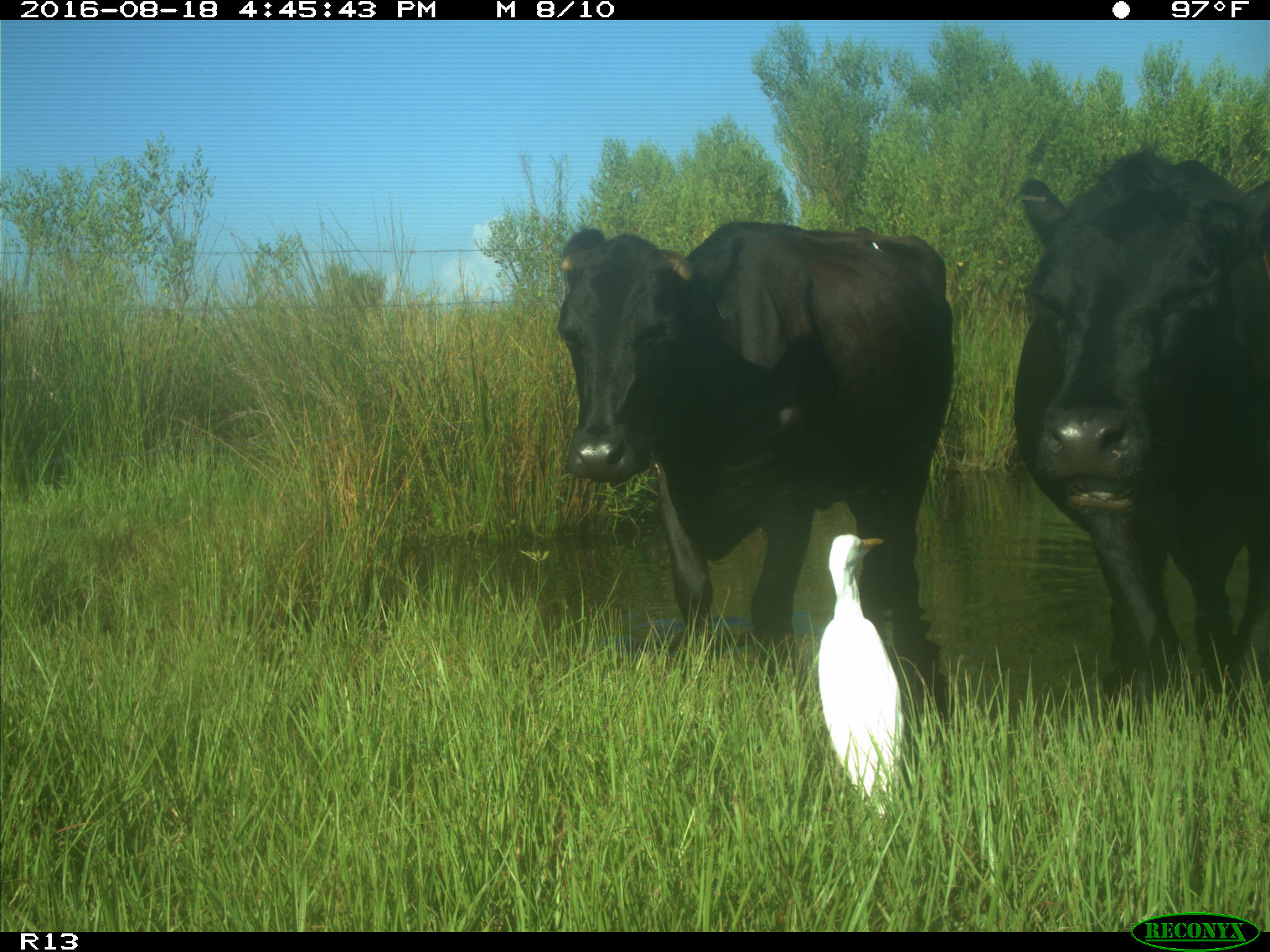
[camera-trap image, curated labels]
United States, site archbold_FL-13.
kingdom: Animalia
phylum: Chordata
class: Mammalia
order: Artiodactyla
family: Bovidae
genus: Bos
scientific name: Bos taurus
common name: domestic cow